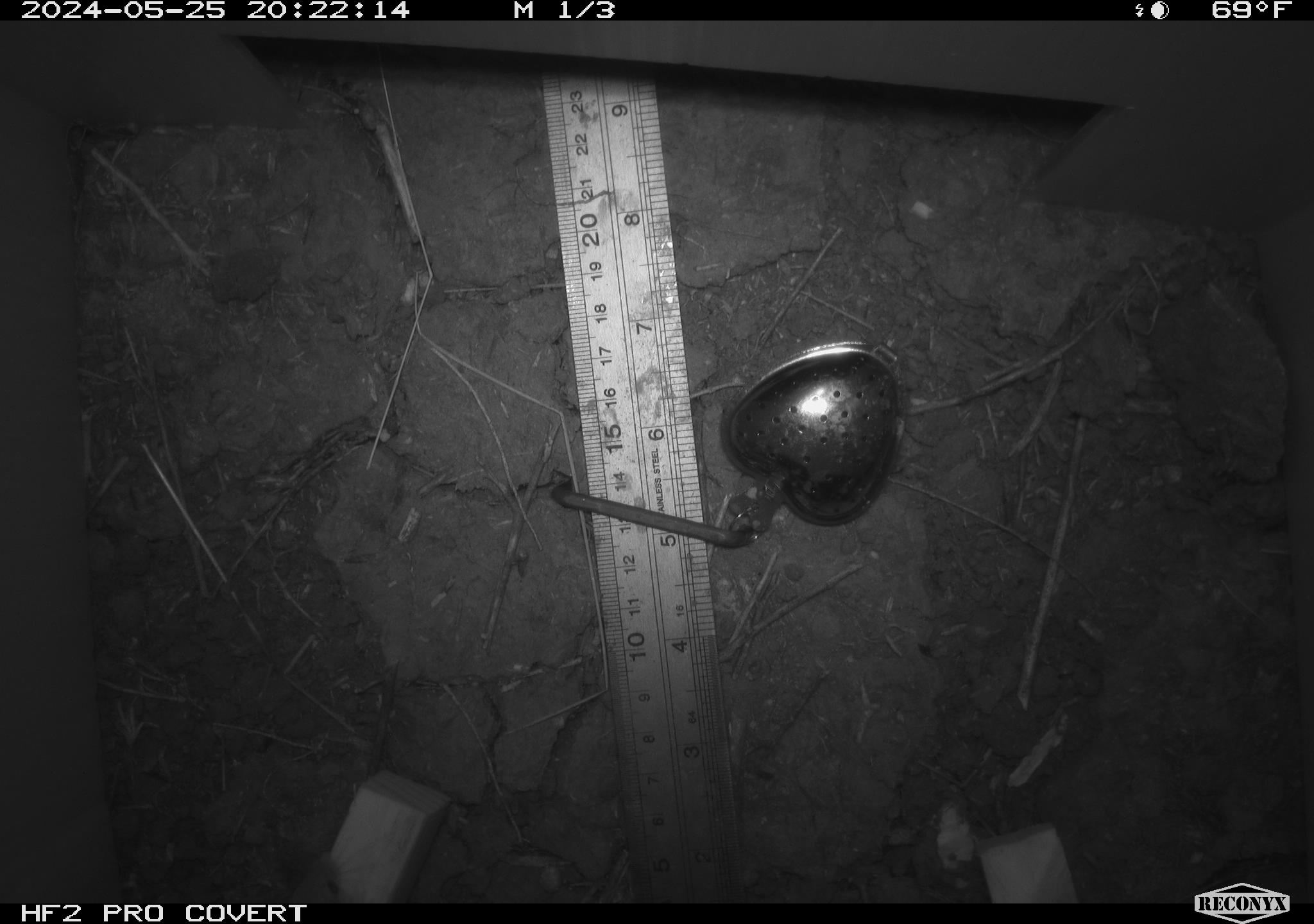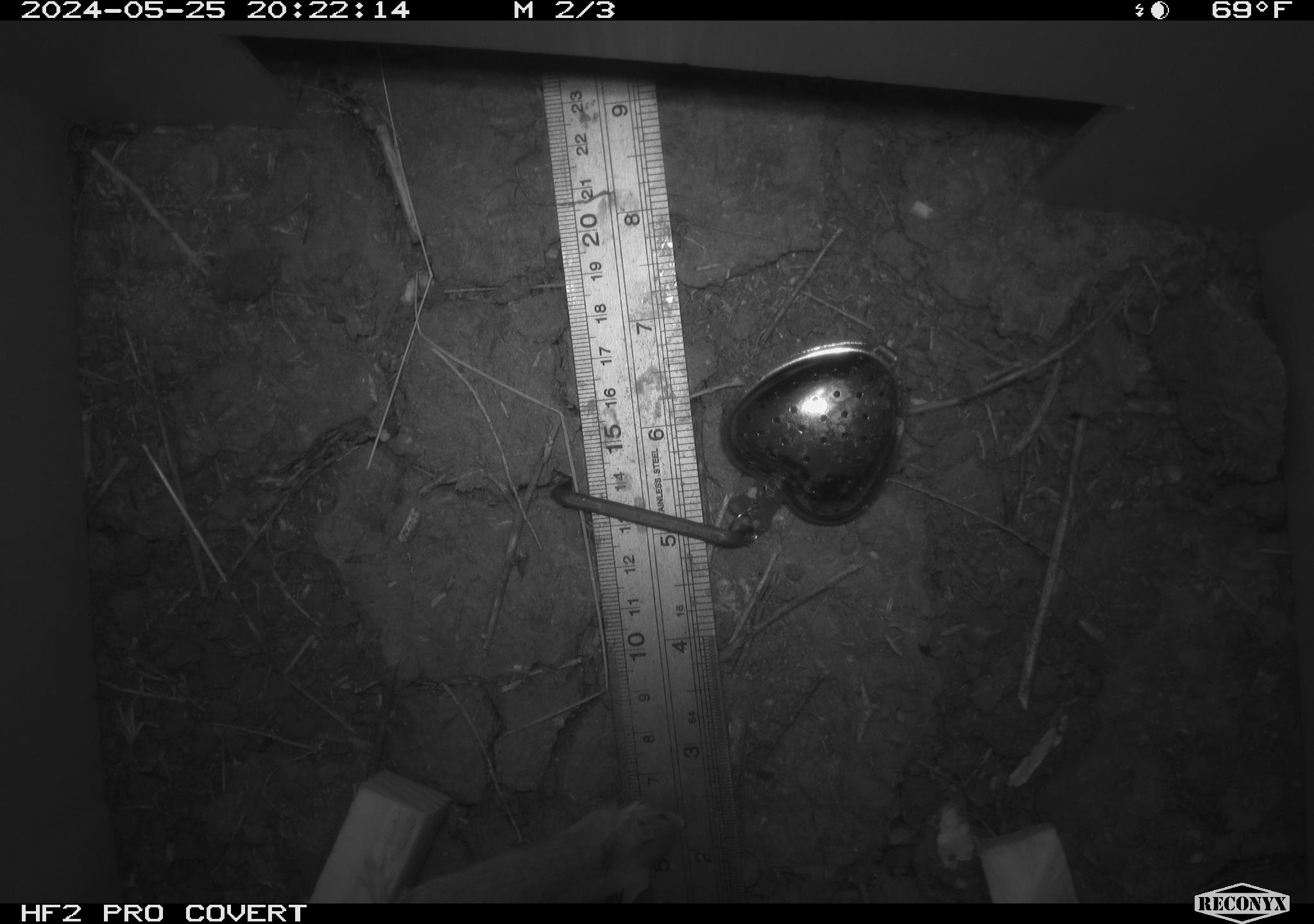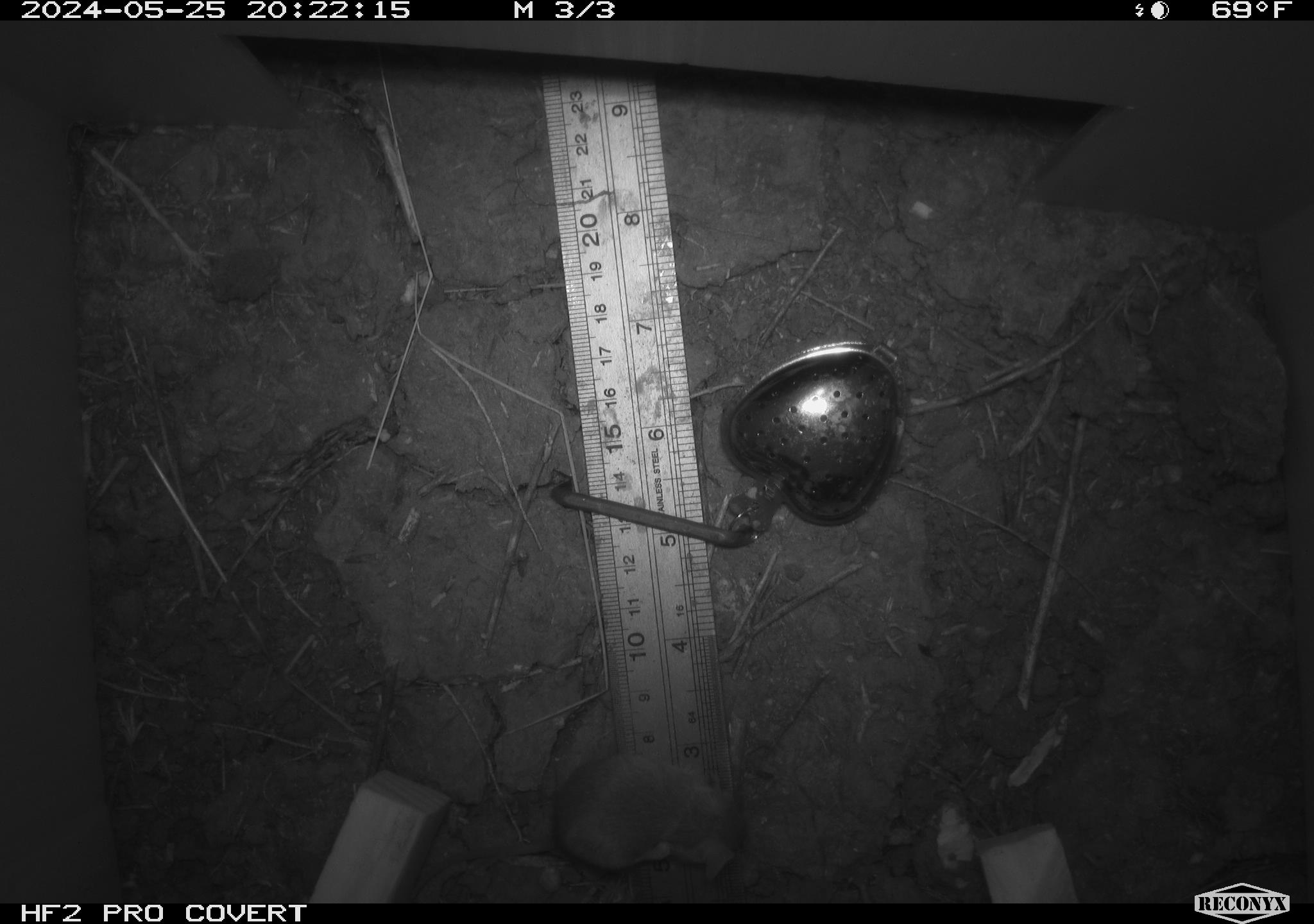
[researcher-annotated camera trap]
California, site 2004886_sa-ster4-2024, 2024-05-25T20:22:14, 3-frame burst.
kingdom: Animalia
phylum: Chordata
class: Mammalia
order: Rodentia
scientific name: Rodentia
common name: mouse species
Mouse species (Rodentia).